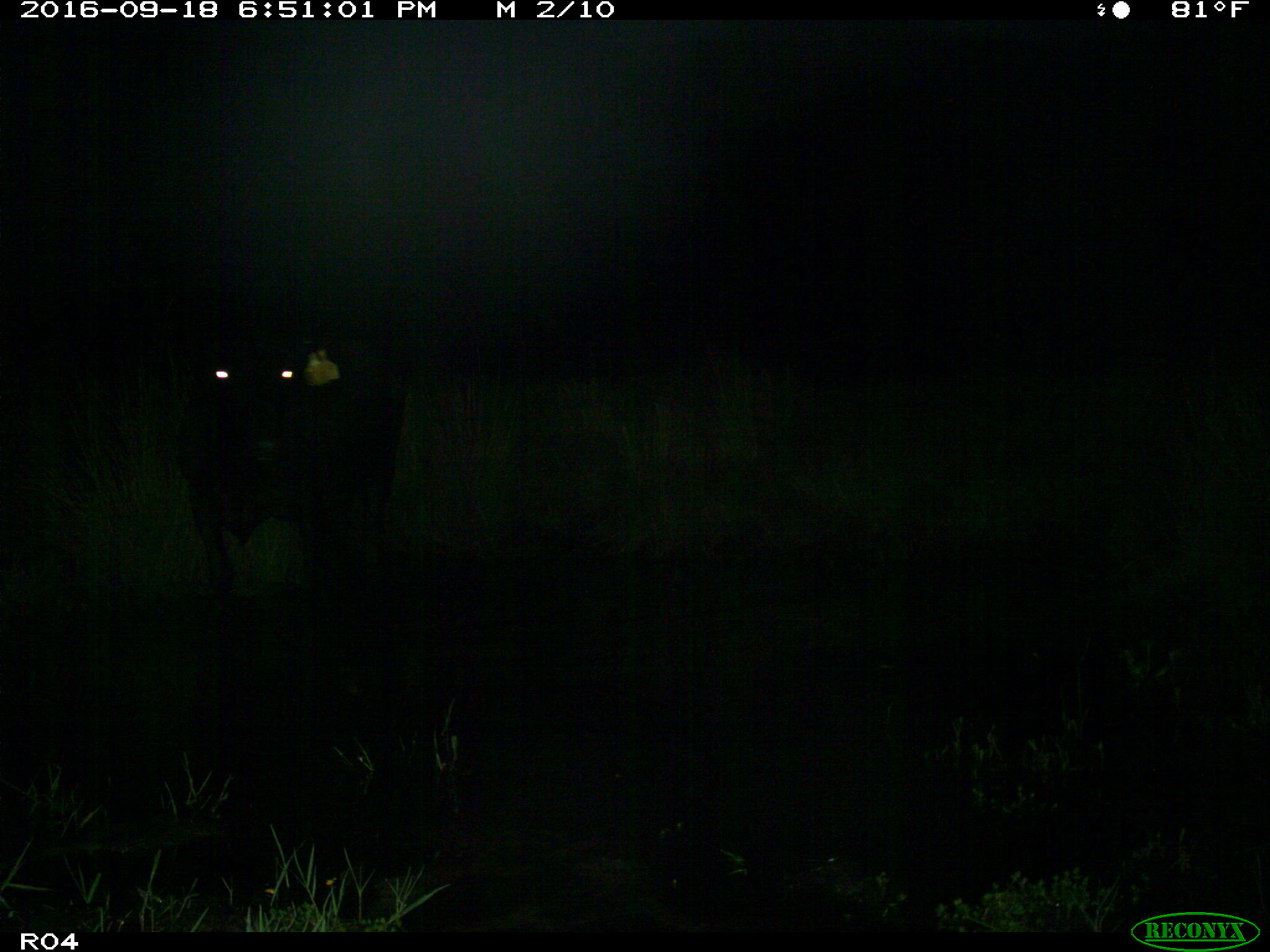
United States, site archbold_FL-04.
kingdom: Animalia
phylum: Chordata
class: Mammalia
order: Artiodactyla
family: Bovidae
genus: Bos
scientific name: Bos taurus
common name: domestic cow